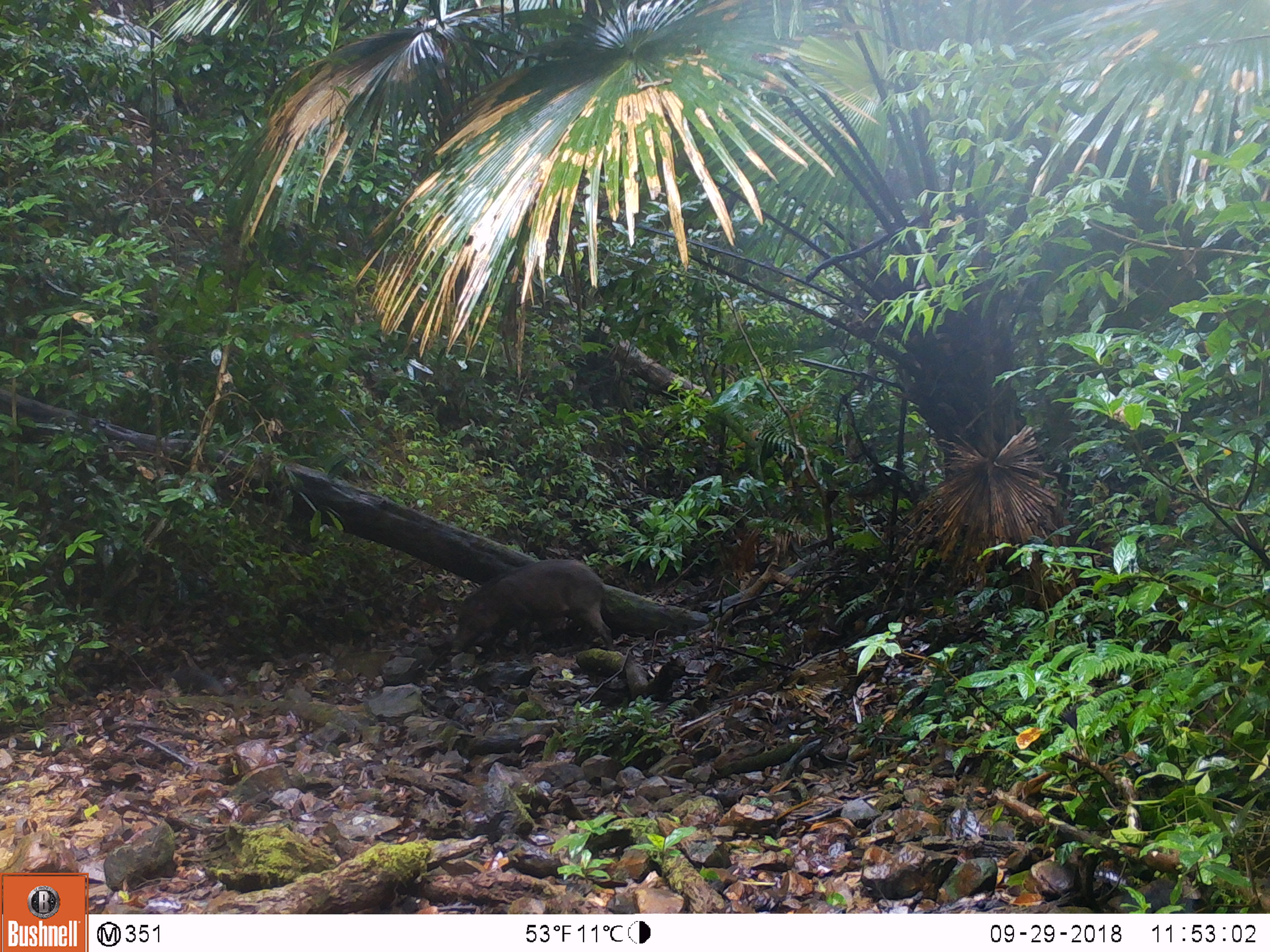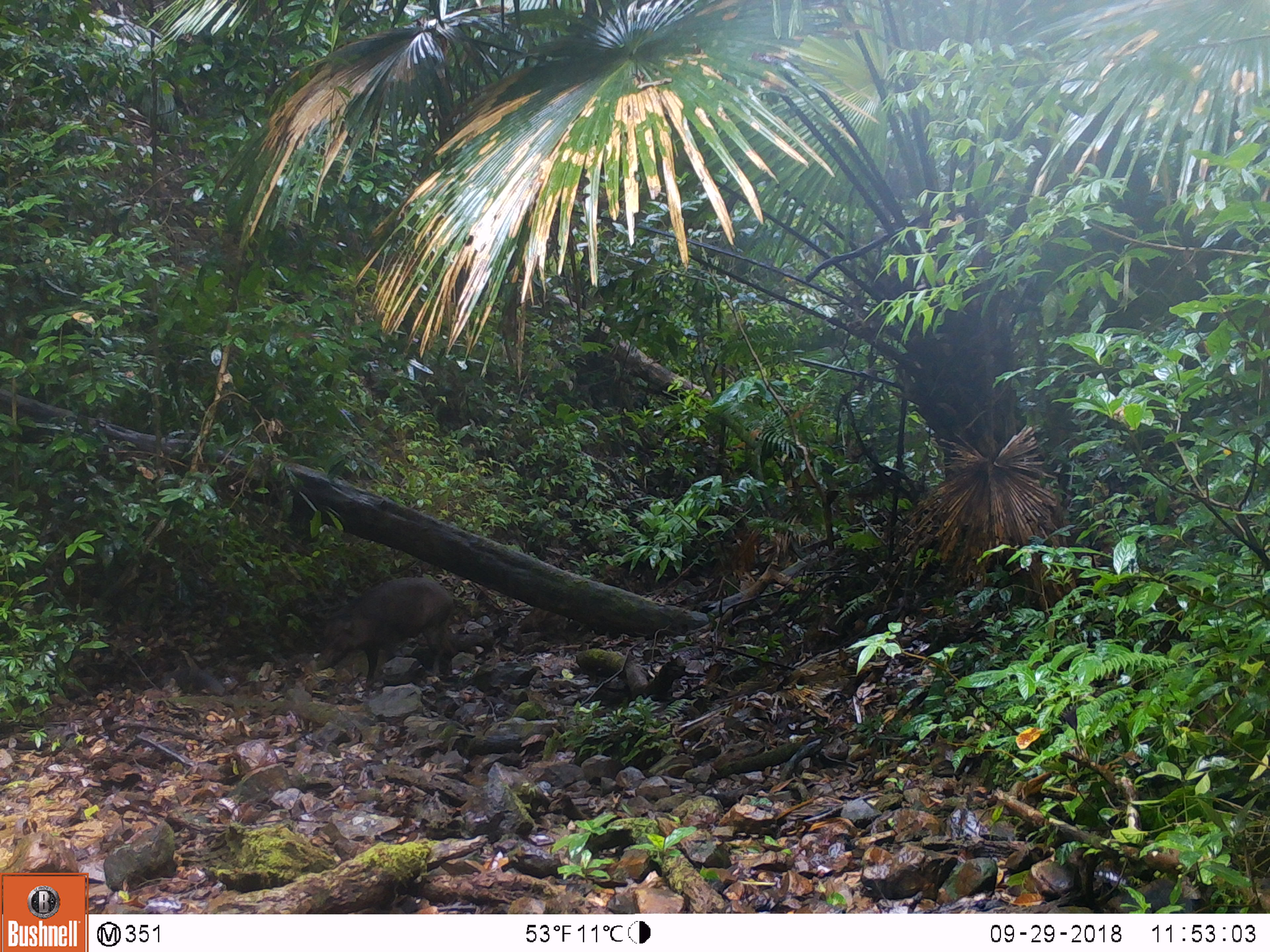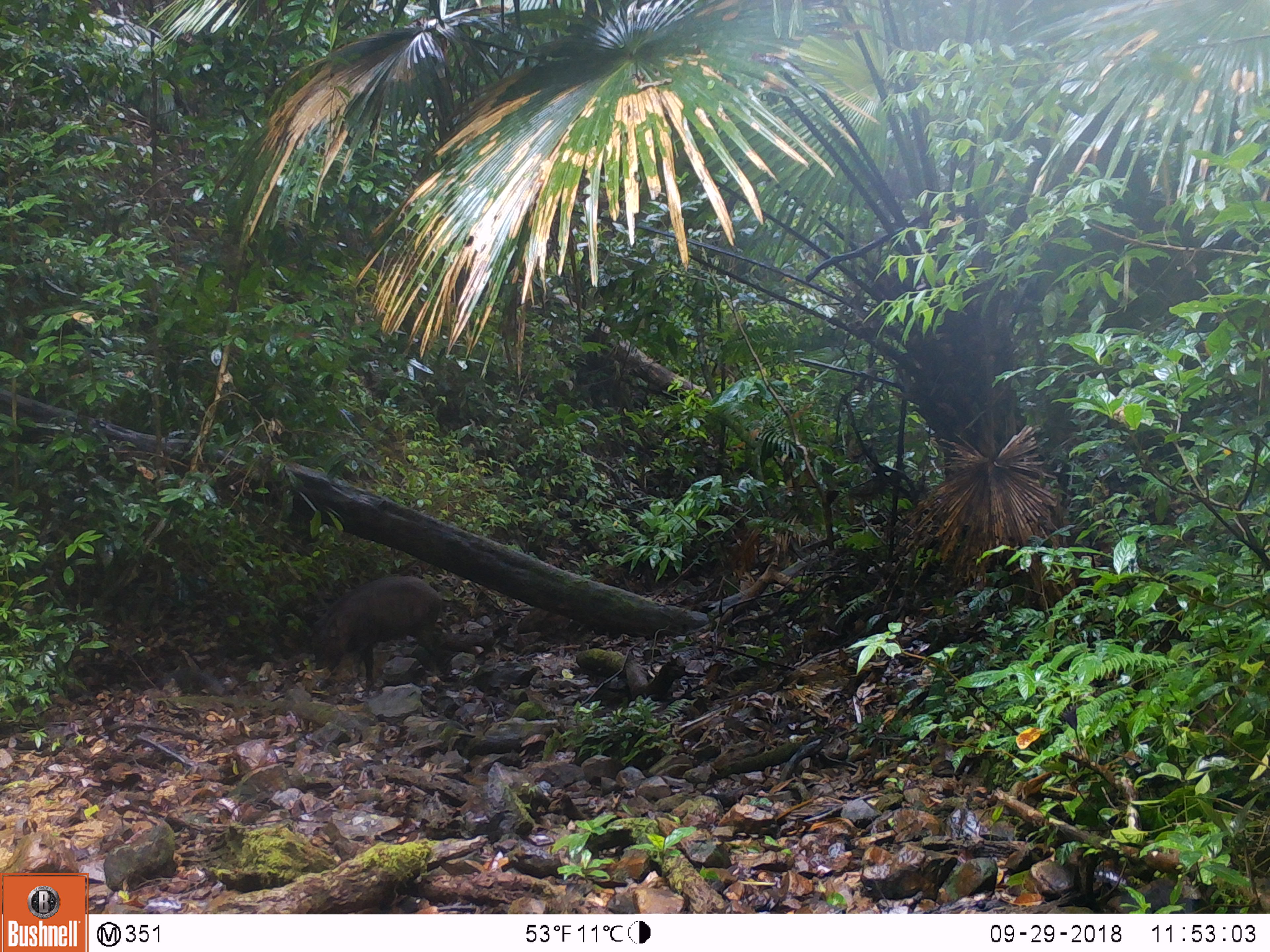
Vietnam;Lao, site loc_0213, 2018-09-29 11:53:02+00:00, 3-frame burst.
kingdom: Animalia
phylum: Chordata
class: Mammalia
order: Artiodactyla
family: Suidae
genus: Sus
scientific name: Sus scrofa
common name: eurasian wild pig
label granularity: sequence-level